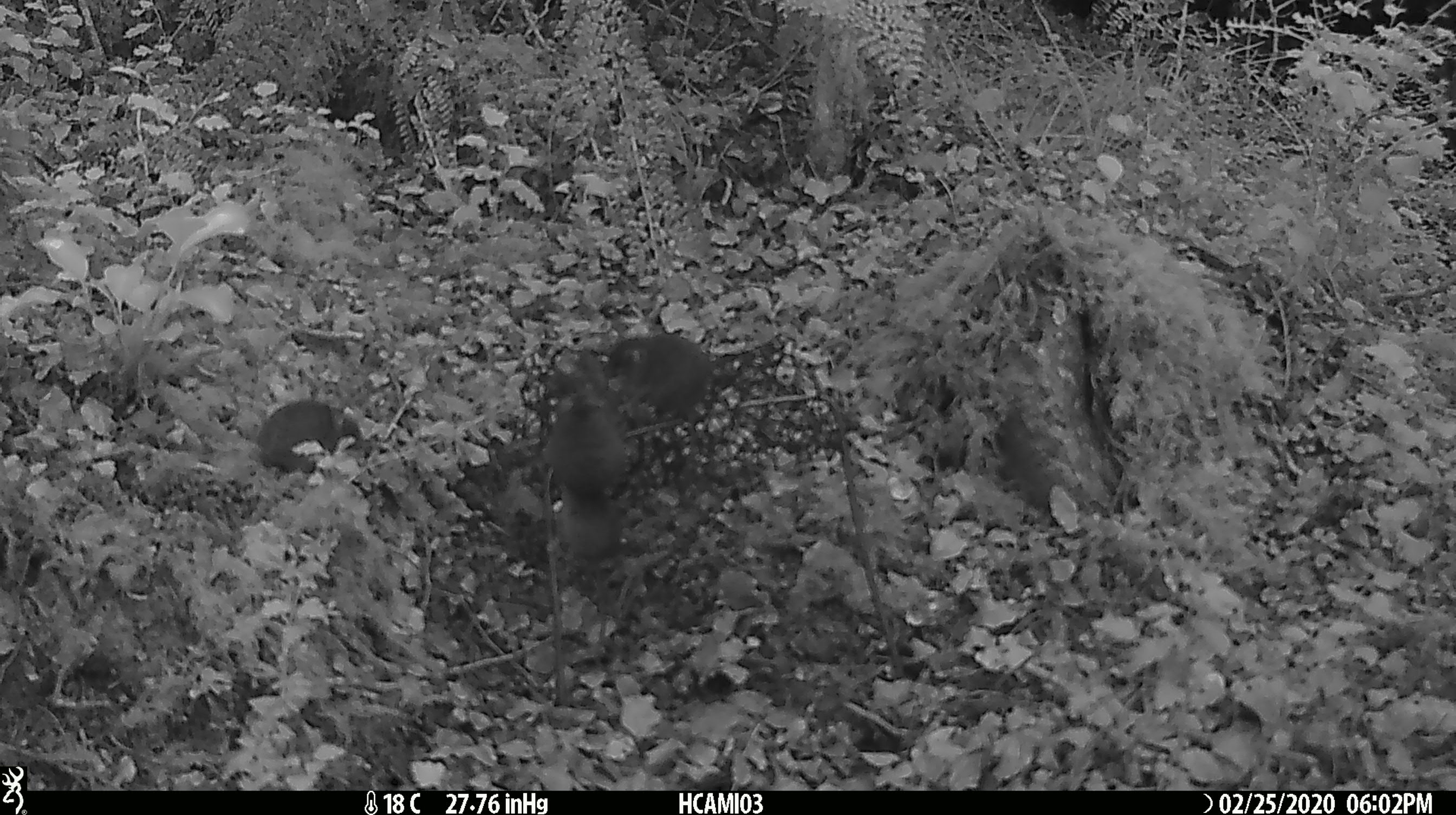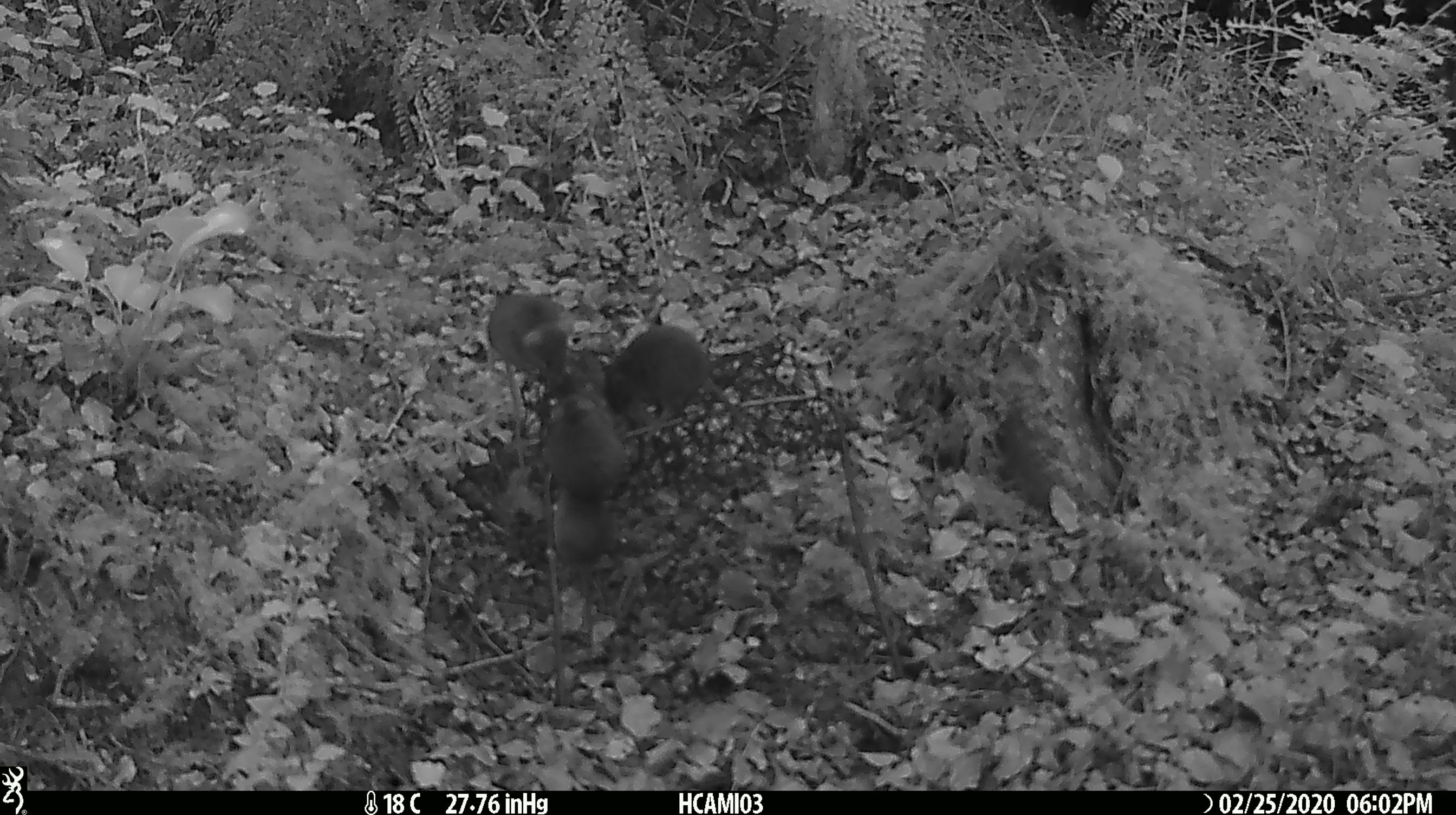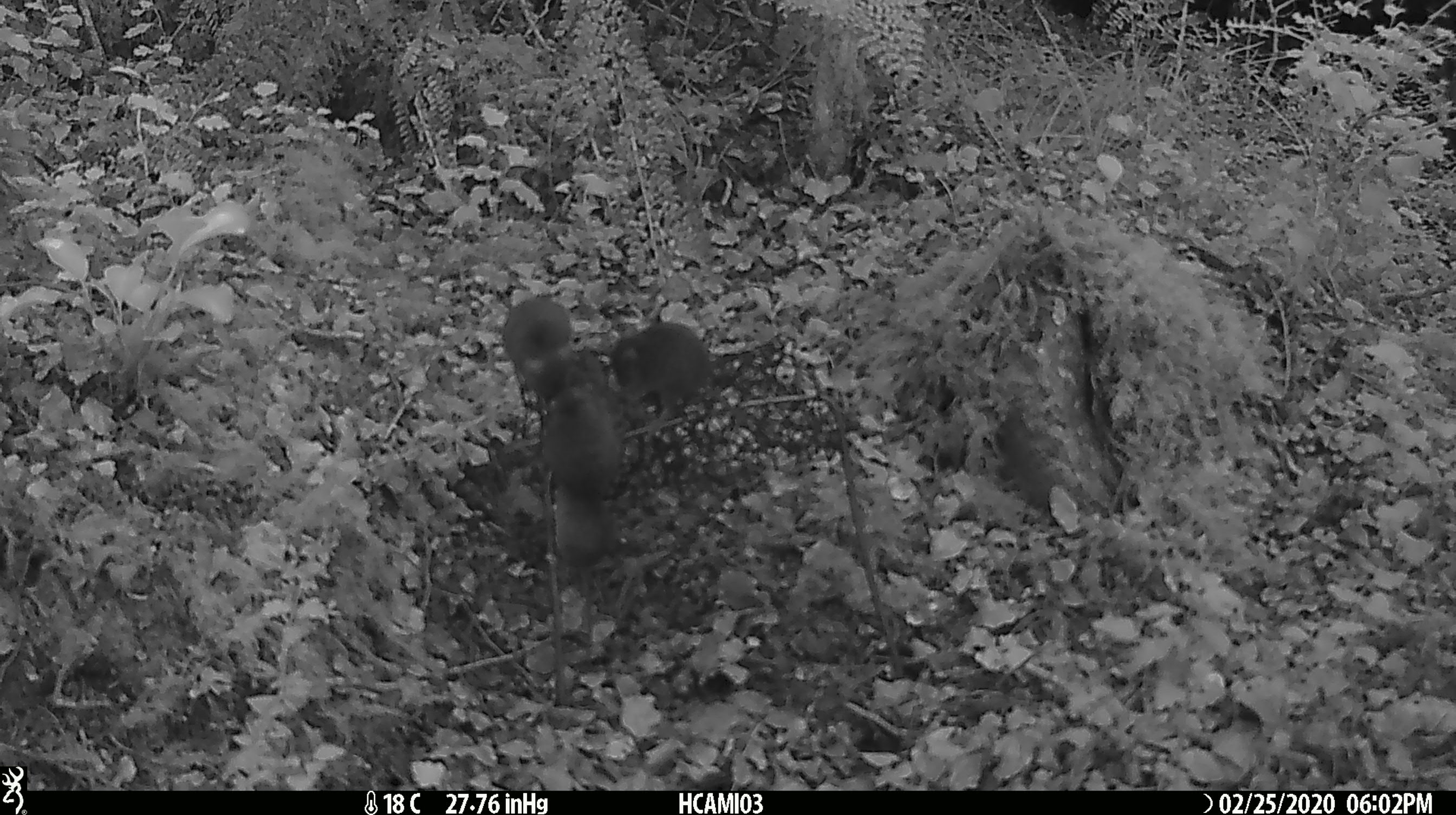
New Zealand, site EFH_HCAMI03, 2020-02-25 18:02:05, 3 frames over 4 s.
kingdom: Animalia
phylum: Chordata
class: Mammalia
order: Rodentia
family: Muridae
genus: Mus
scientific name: Mus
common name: mouse